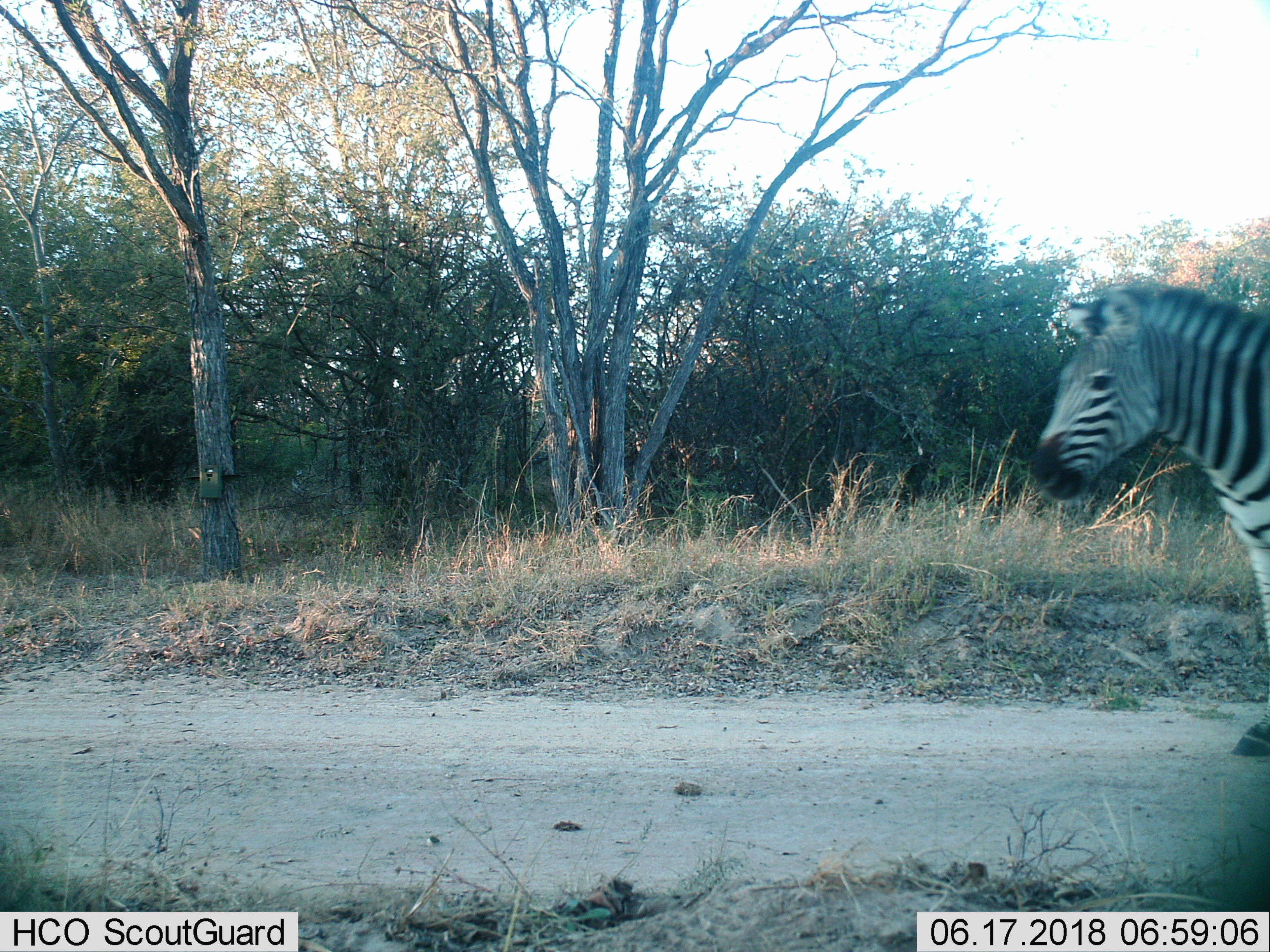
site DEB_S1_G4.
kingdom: Animalia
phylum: Chordata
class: Mammalia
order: Perissodactyla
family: Equidae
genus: Equus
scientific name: Equus quagga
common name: plains zebra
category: zebraplains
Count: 1.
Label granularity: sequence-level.